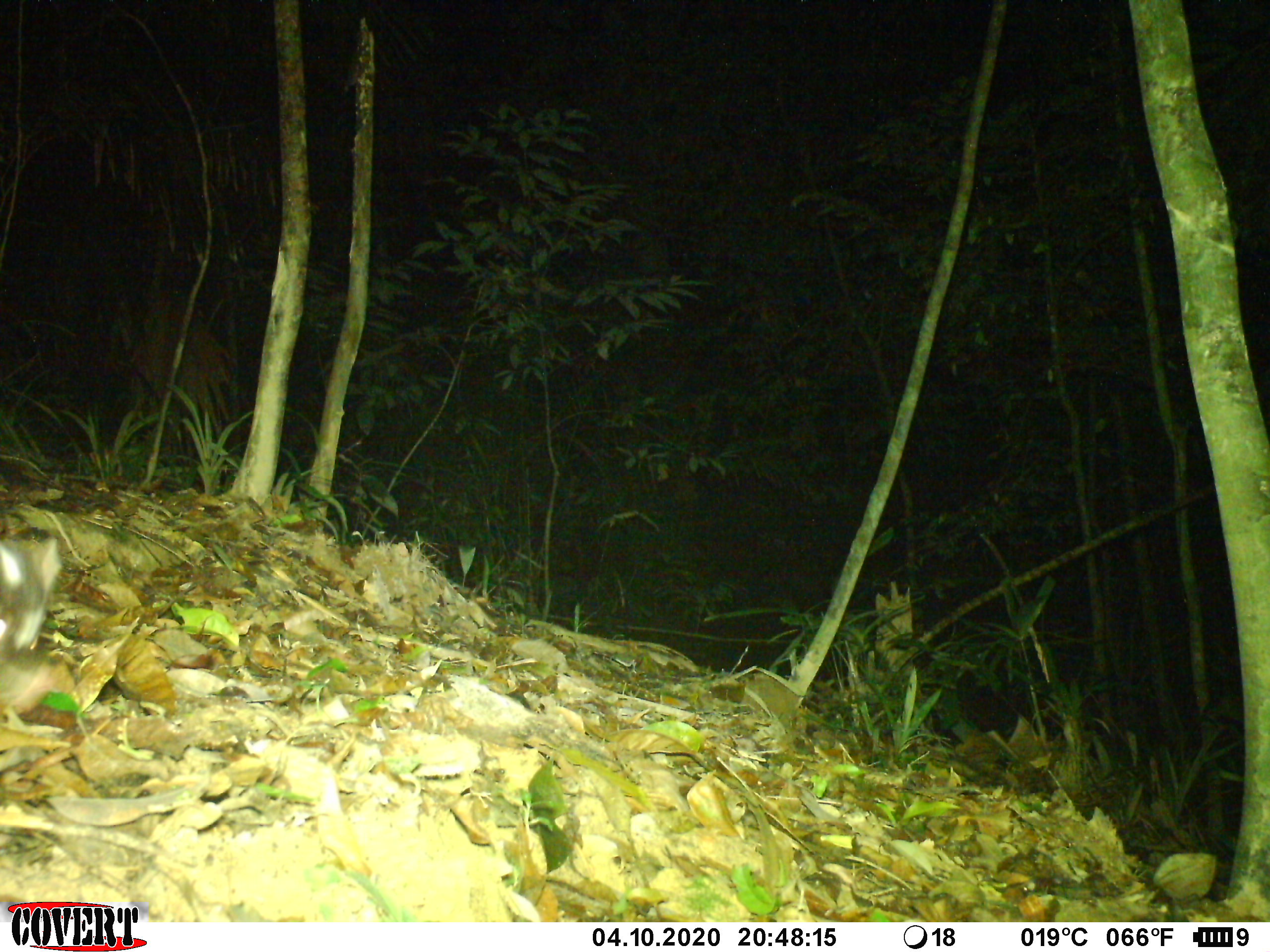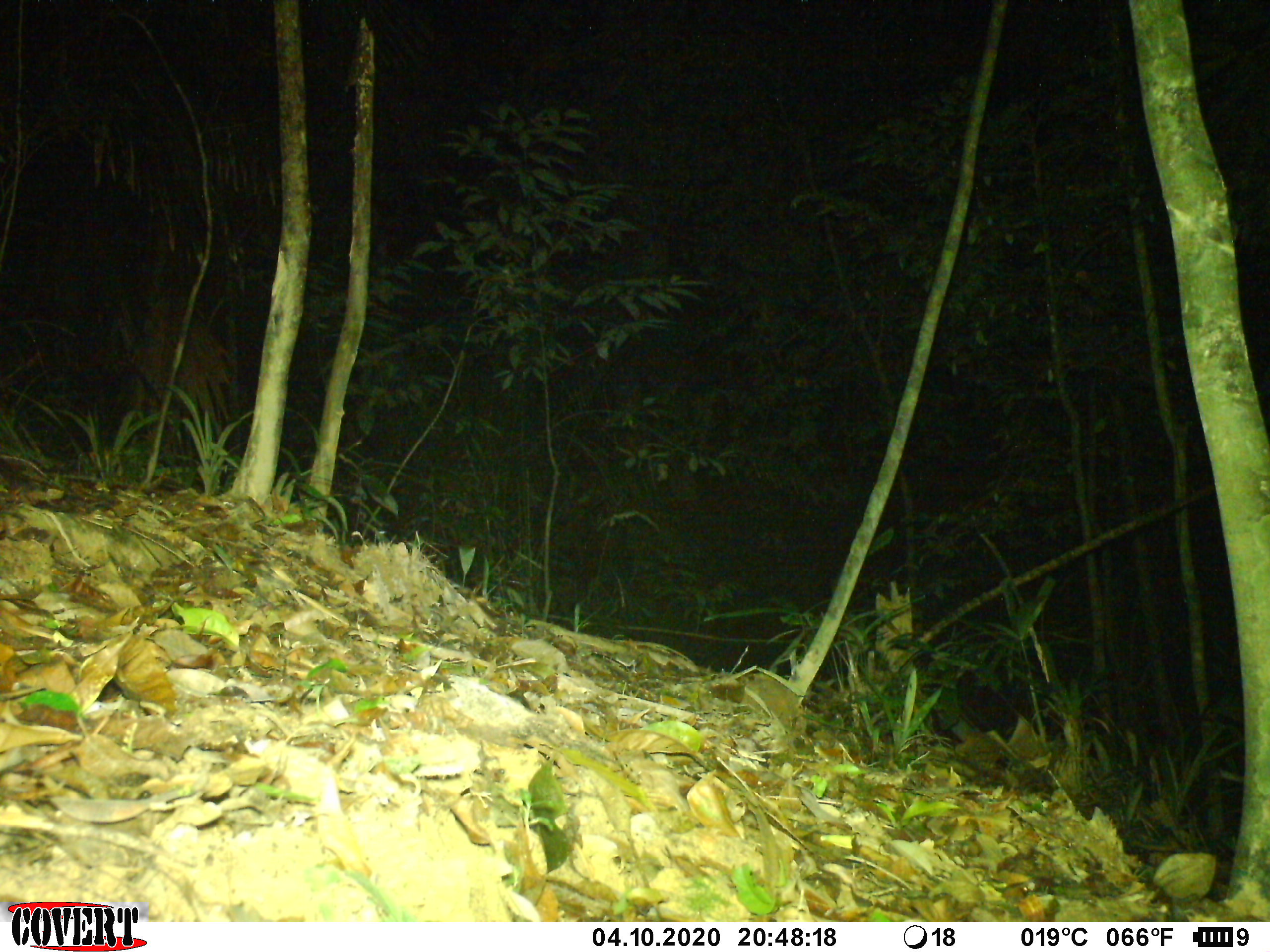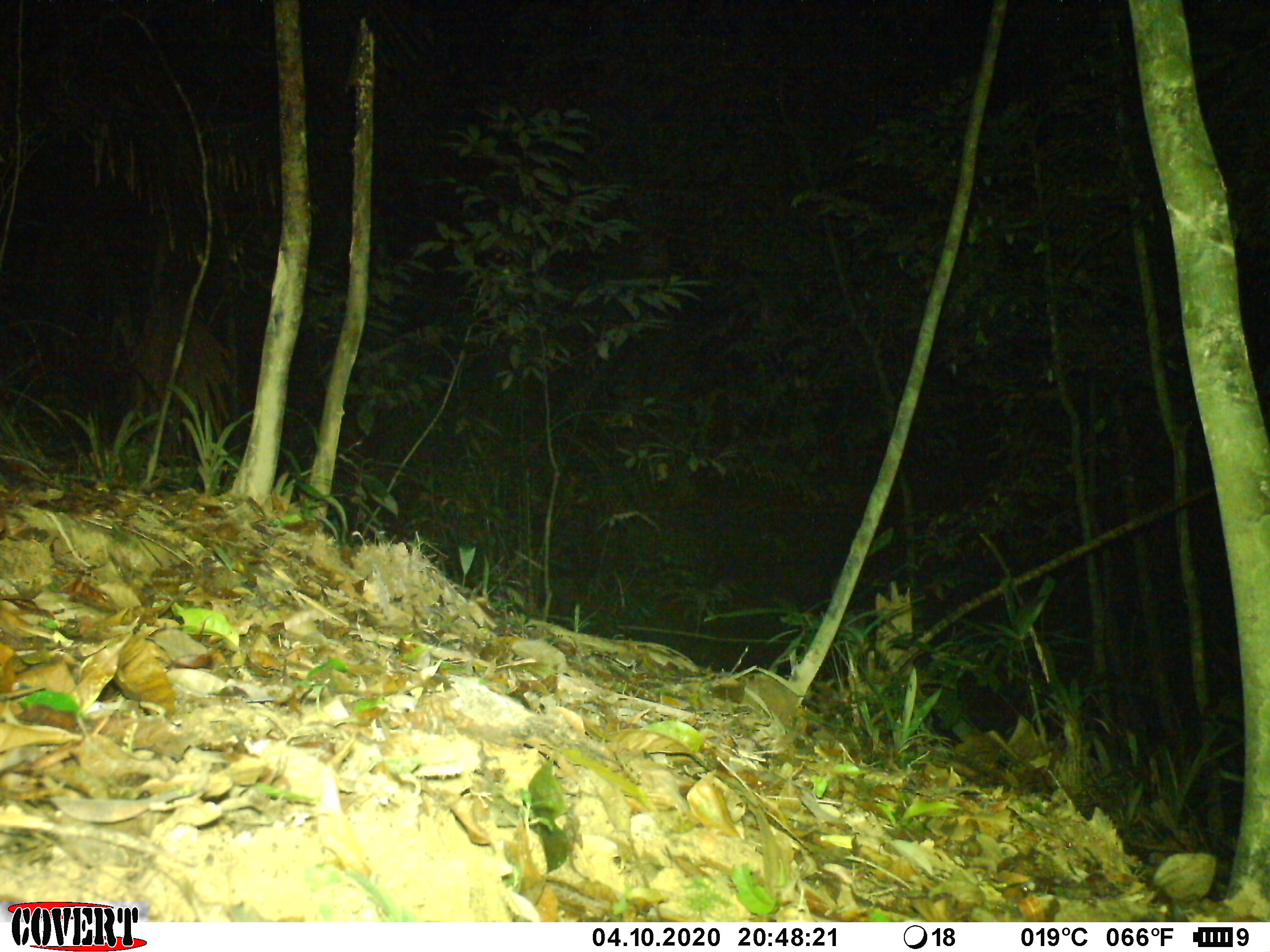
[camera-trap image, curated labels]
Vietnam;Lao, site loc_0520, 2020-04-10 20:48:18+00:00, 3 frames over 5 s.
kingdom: Animalia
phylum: Chordata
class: Mammalia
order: Carnivora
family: Mustelidae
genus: Melogale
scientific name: Melogale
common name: ferret badger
Ferret badger (Melogale). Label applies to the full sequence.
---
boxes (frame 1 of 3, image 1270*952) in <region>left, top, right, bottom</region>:
ferret badger: <region>0, 535, 81, 706</region>